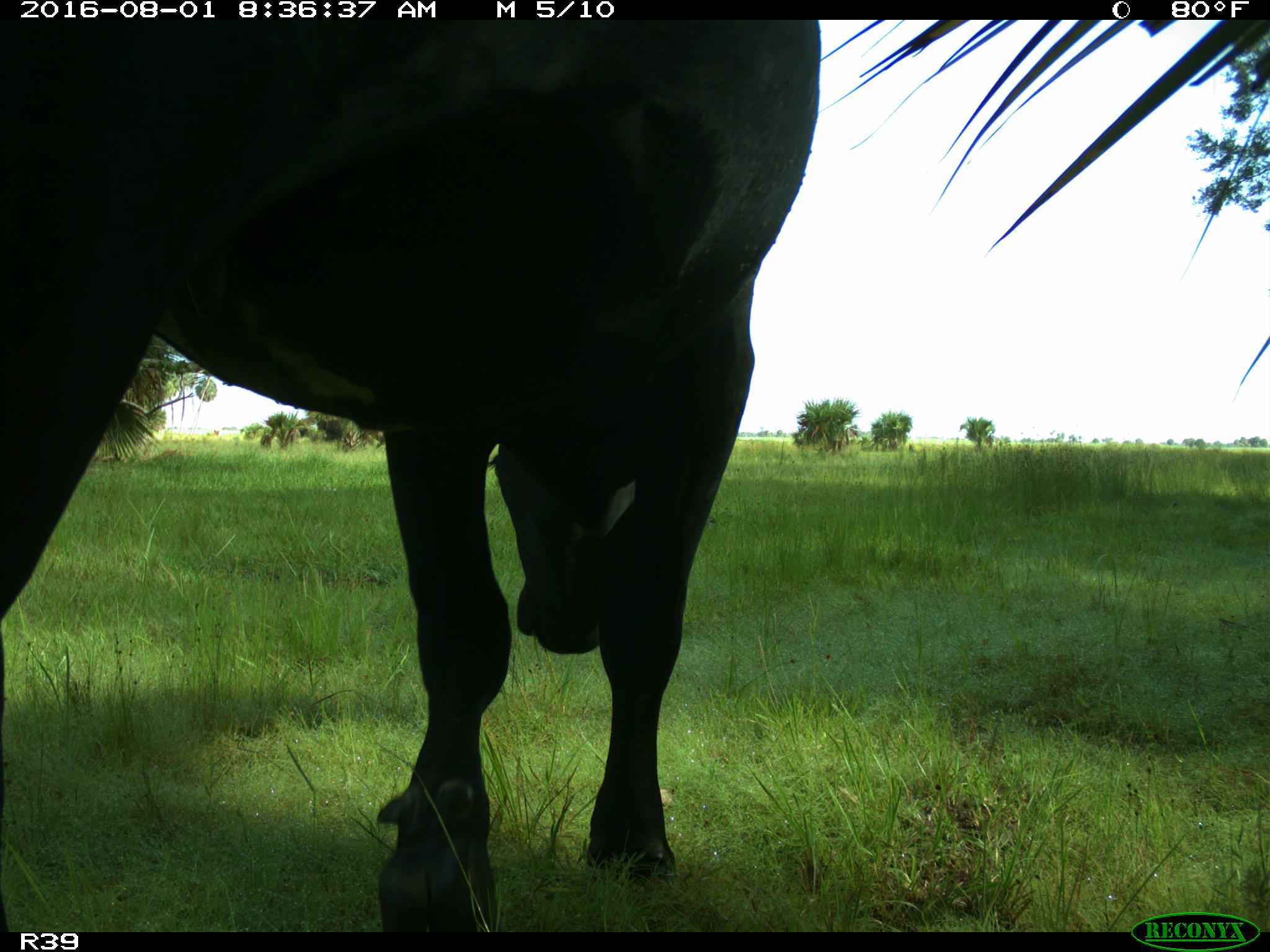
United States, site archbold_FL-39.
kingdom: Animalia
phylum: Chordata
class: Mammalia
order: Artiodactyla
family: Bovidae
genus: Bos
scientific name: Bos taurus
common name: domestic cow